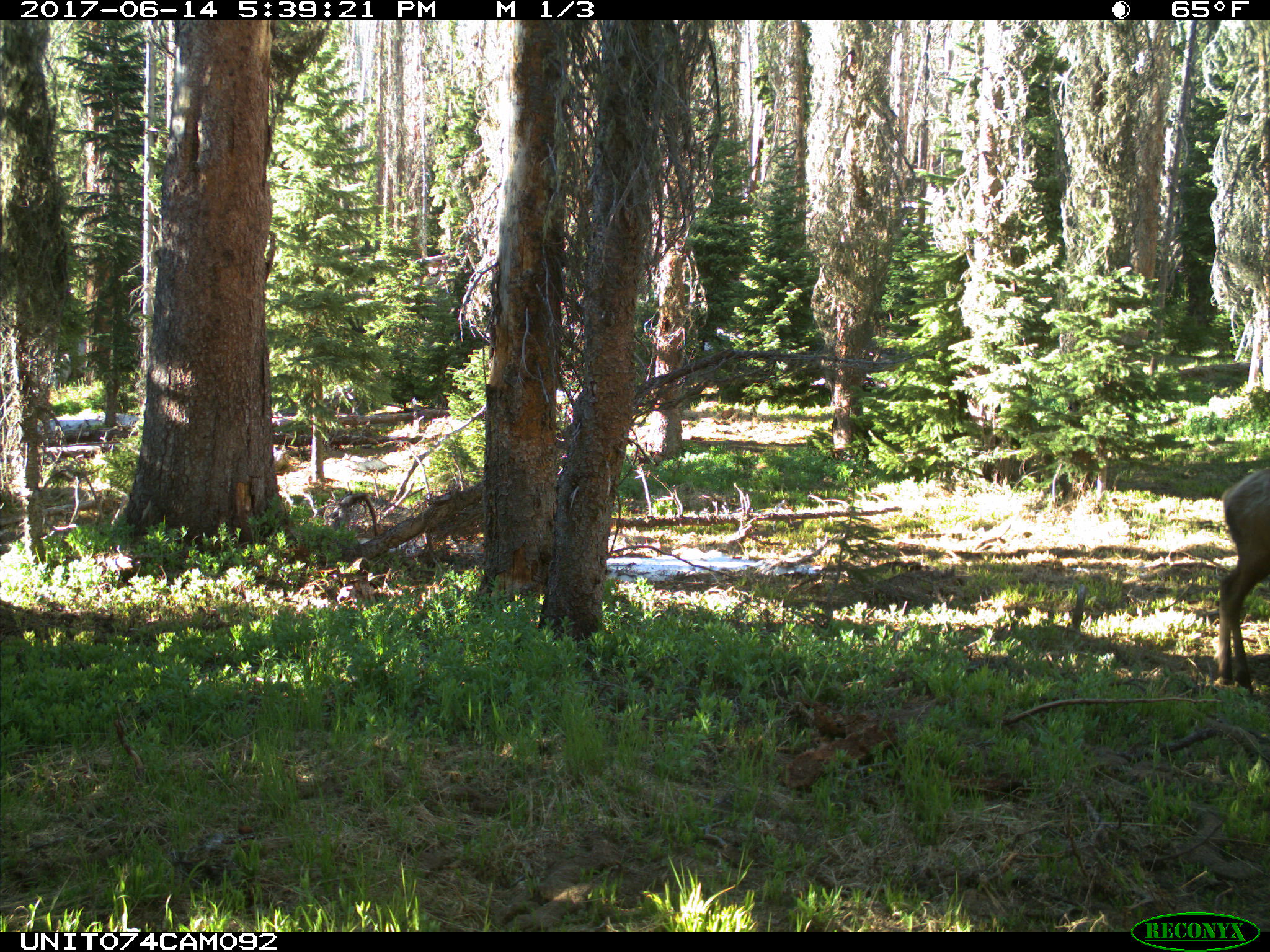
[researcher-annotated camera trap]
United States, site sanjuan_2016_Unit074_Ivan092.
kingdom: Animalia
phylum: Chordata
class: Mammalia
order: Artiodactyla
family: Cervidae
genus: Cervus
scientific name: Cervus elaphus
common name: red deer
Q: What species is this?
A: Cervus elaphus (red deer).